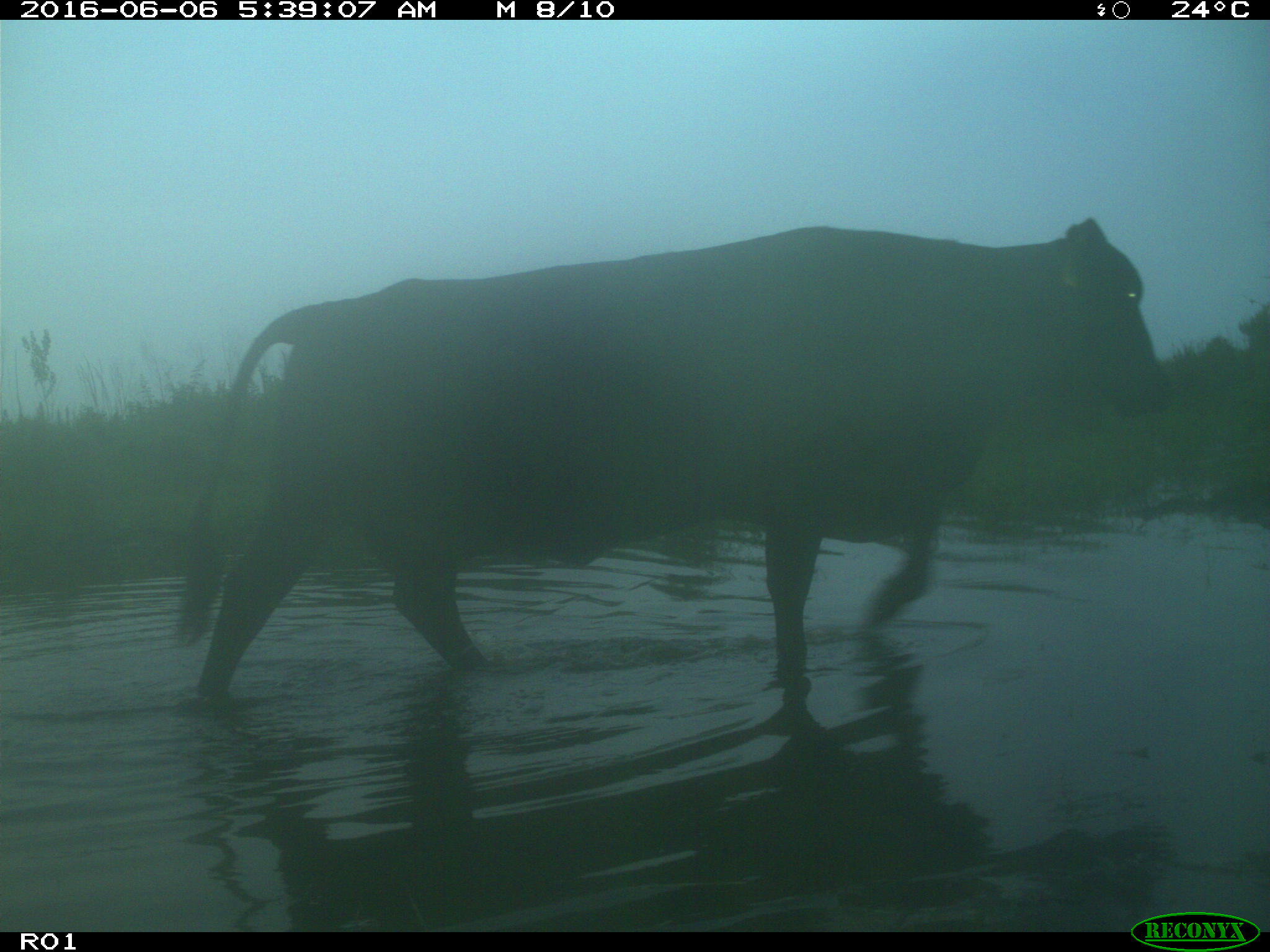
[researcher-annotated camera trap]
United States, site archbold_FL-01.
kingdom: Animalia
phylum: Chordata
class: Mammalia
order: Artiodactyla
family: Bovidae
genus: Bos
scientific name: Bos taurus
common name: domestic cow